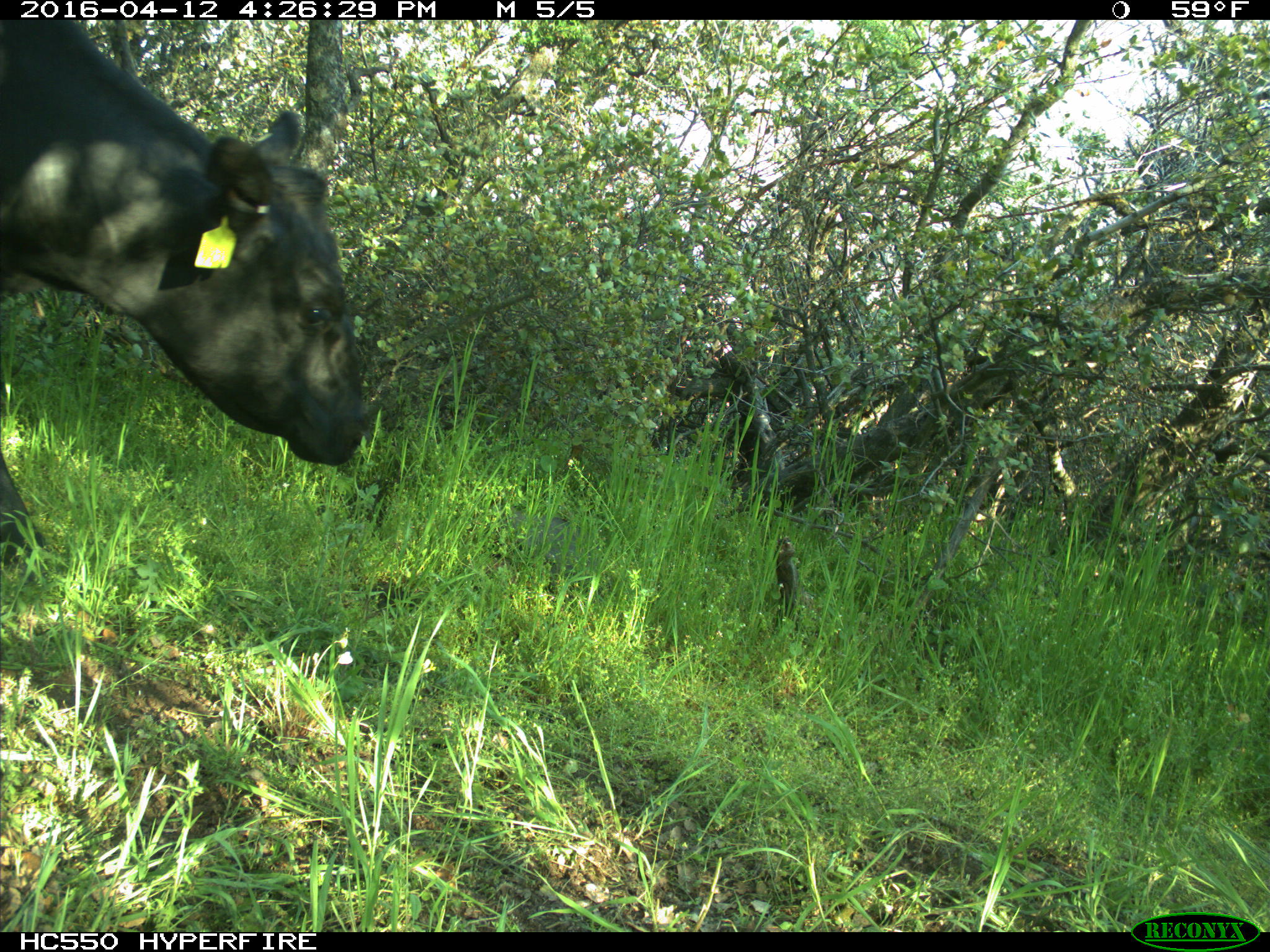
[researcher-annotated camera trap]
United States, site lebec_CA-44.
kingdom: Animalia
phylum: Chordata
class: Mammalia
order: Artiodactyla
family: Bovidae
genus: Bos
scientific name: Bos taurus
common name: domestic cow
Bos taurus (domestic cow).